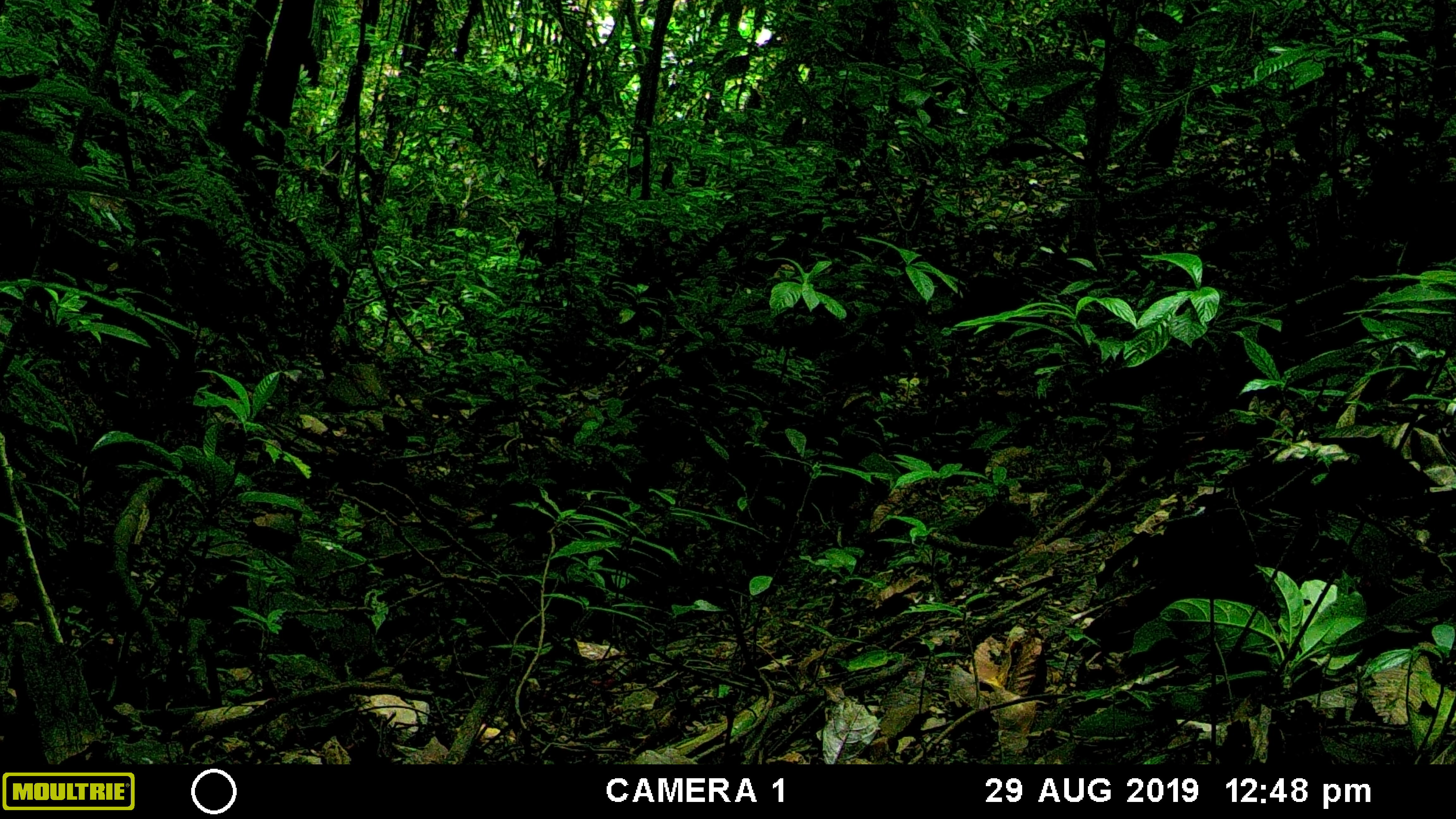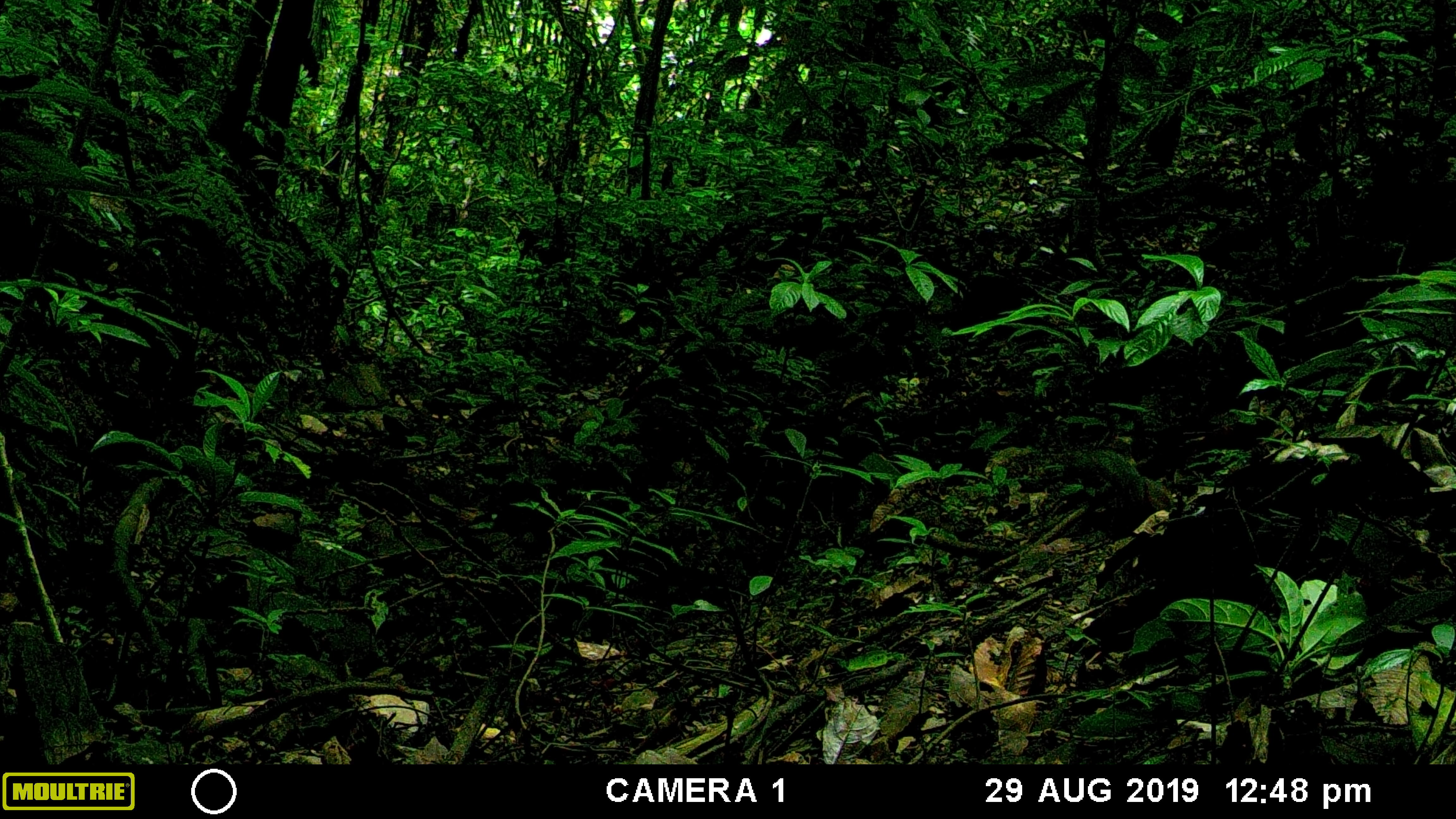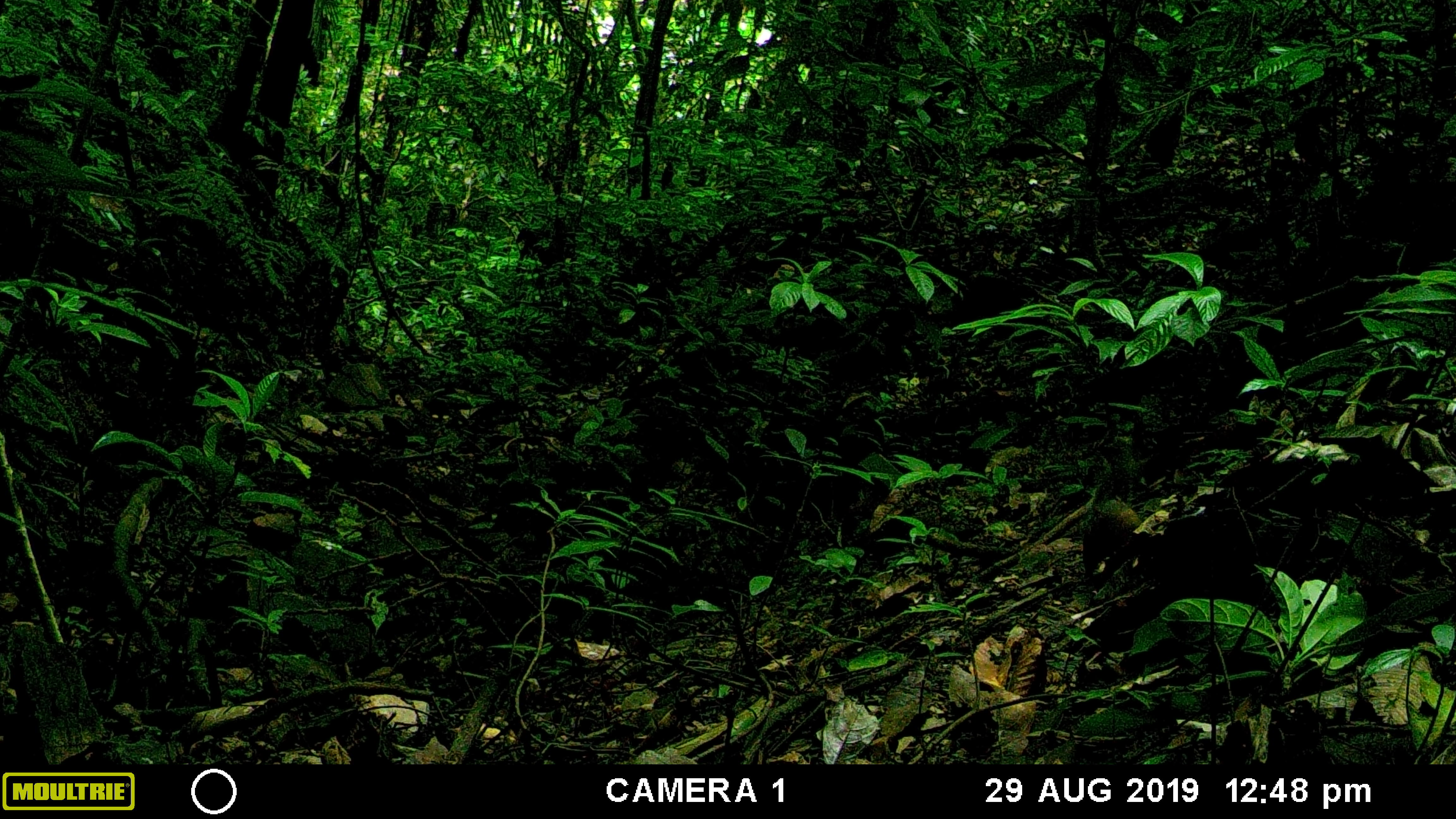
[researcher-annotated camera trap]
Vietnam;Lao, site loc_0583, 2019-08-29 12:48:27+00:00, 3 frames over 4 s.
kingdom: Animalia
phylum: Chordata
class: Mammalia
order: Rodentia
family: Sciuridae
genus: Dremomys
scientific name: Dremomys rufigenis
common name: red-cheeked squirrel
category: red cheeked squirrel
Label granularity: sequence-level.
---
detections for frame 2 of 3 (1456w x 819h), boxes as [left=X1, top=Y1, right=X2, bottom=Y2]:
red cheeked squirrel: [left=1062, top=444, right=1173, bottom=512]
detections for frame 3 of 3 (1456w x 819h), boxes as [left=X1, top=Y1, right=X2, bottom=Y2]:
red cheeked squirrel: [left=1079, top=445, right=1143, bottom=589]